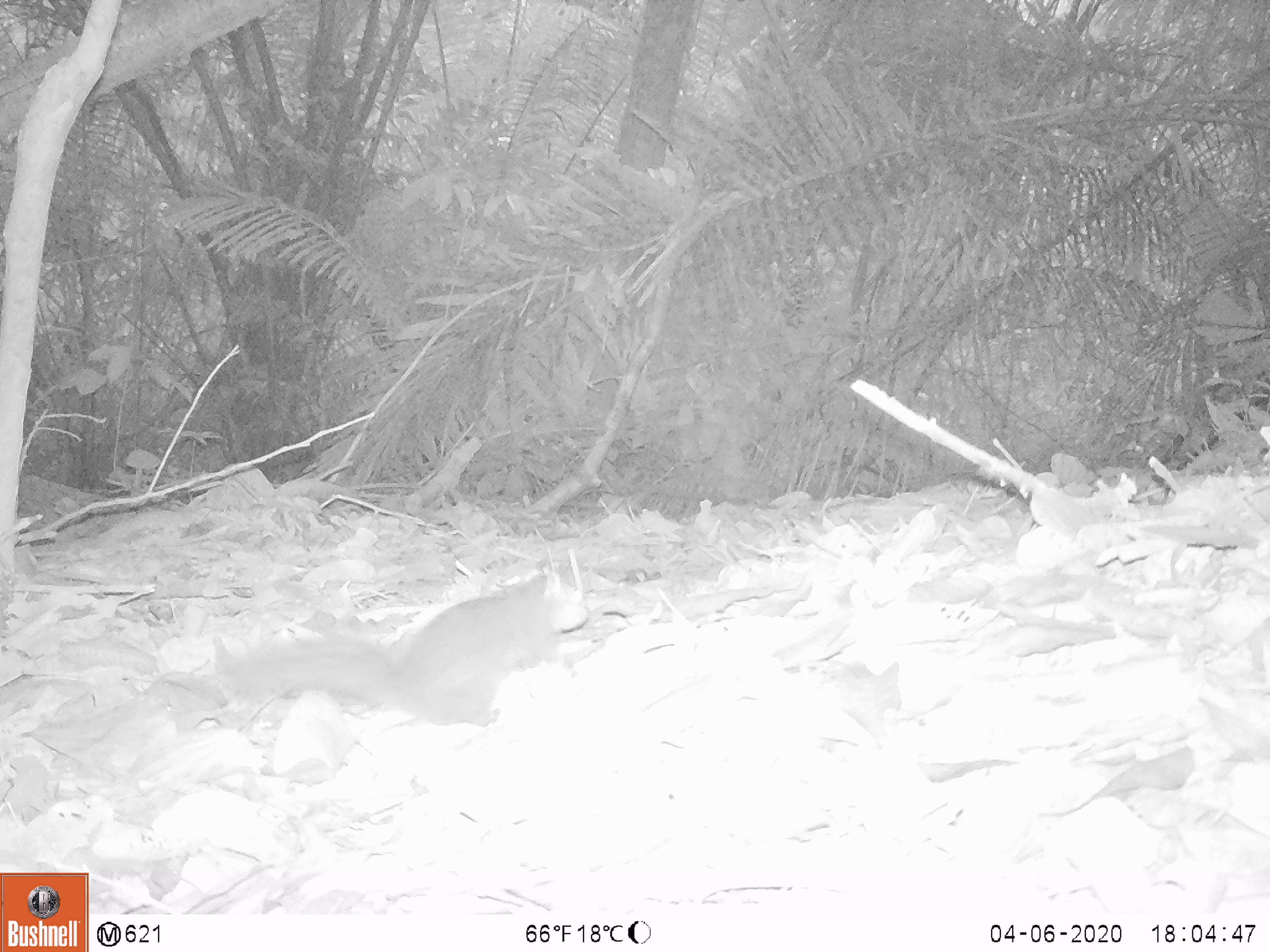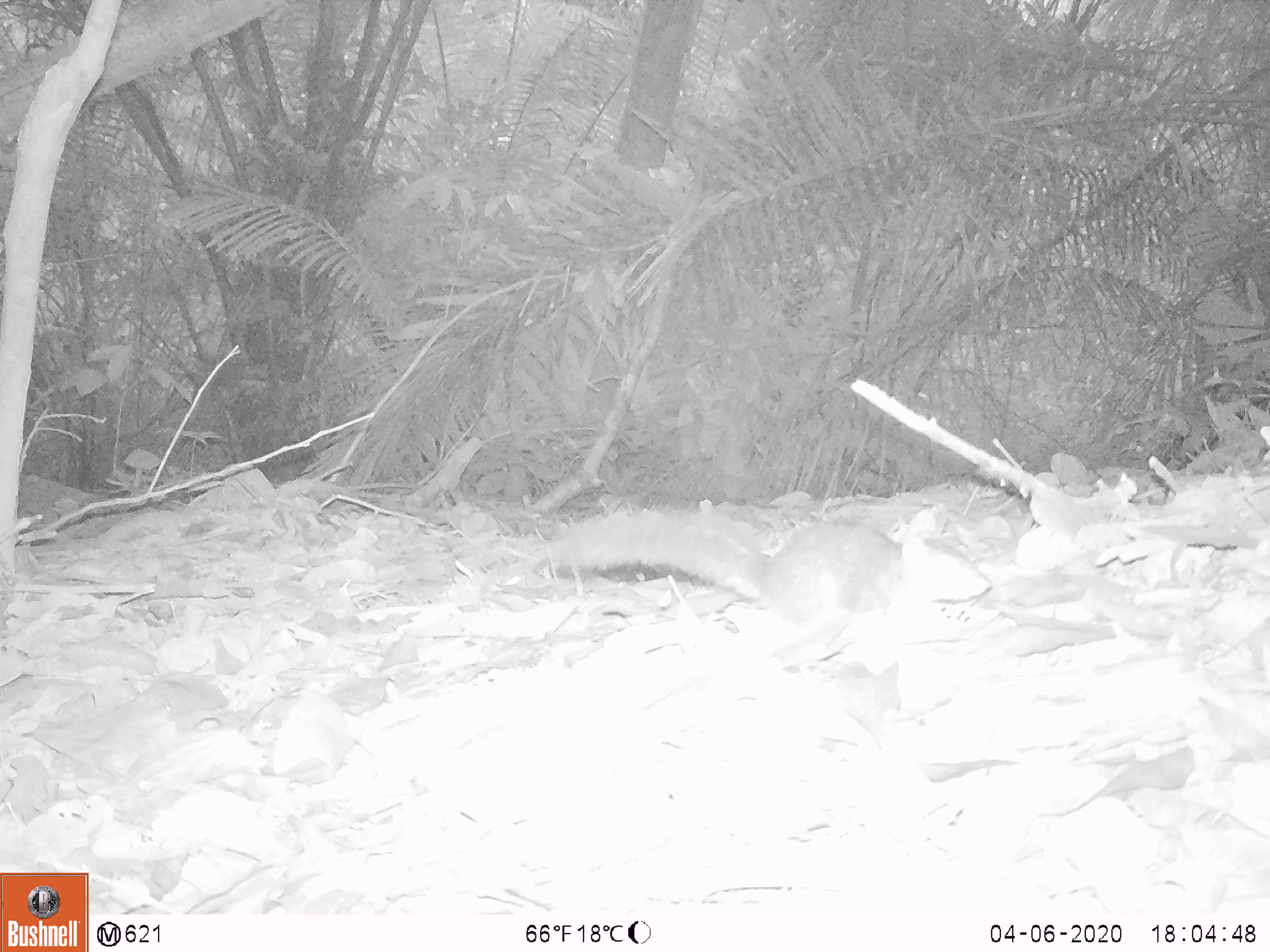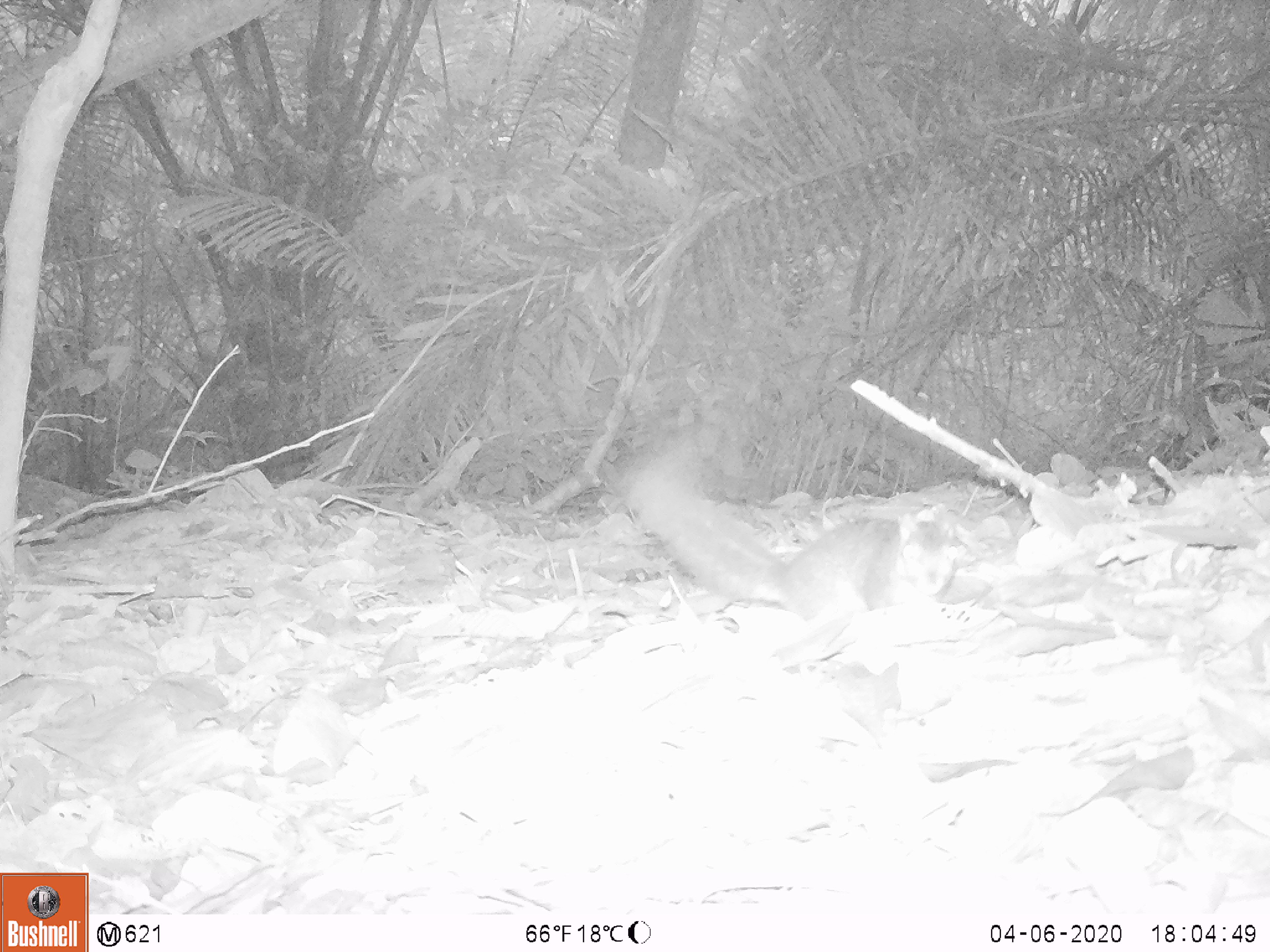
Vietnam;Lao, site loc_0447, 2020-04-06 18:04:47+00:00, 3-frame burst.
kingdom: Animalia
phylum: Chordata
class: Mammalia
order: Rodentia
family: Sciuridae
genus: Dremomys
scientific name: Dremomys rufigenis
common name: red-cheeked squirrel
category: red cheeked squirrel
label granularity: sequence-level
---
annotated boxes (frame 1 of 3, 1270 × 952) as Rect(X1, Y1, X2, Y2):
red cheeked squirrel: Rect(217, 559, 590, 728)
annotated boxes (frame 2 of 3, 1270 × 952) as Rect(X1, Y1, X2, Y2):
red cheeked squirrel: Rect(542, 506, 992, 633)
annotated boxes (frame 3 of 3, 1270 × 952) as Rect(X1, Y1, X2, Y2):
red cheeked squirrel: Rect(620, 444, 959, 633)